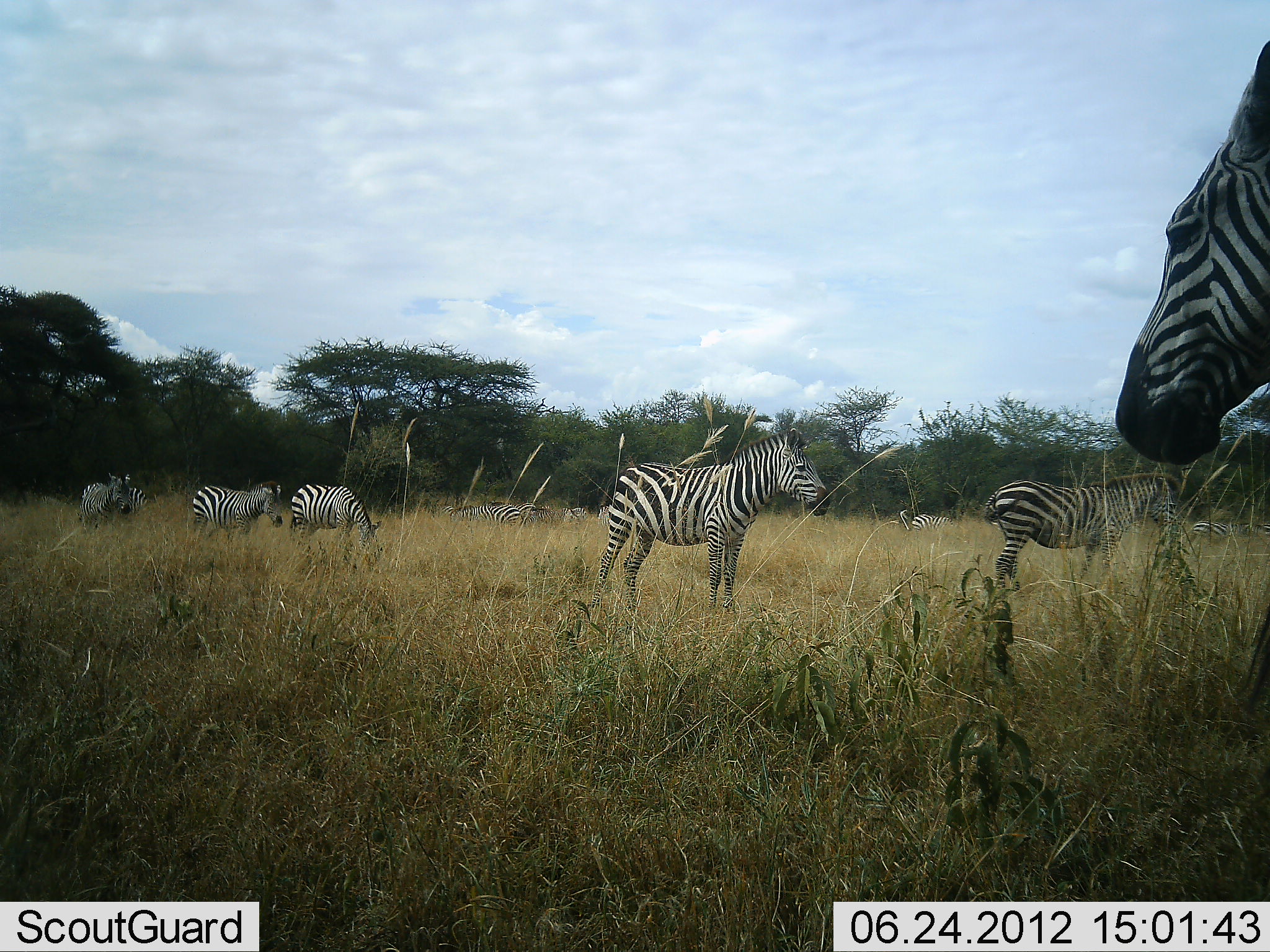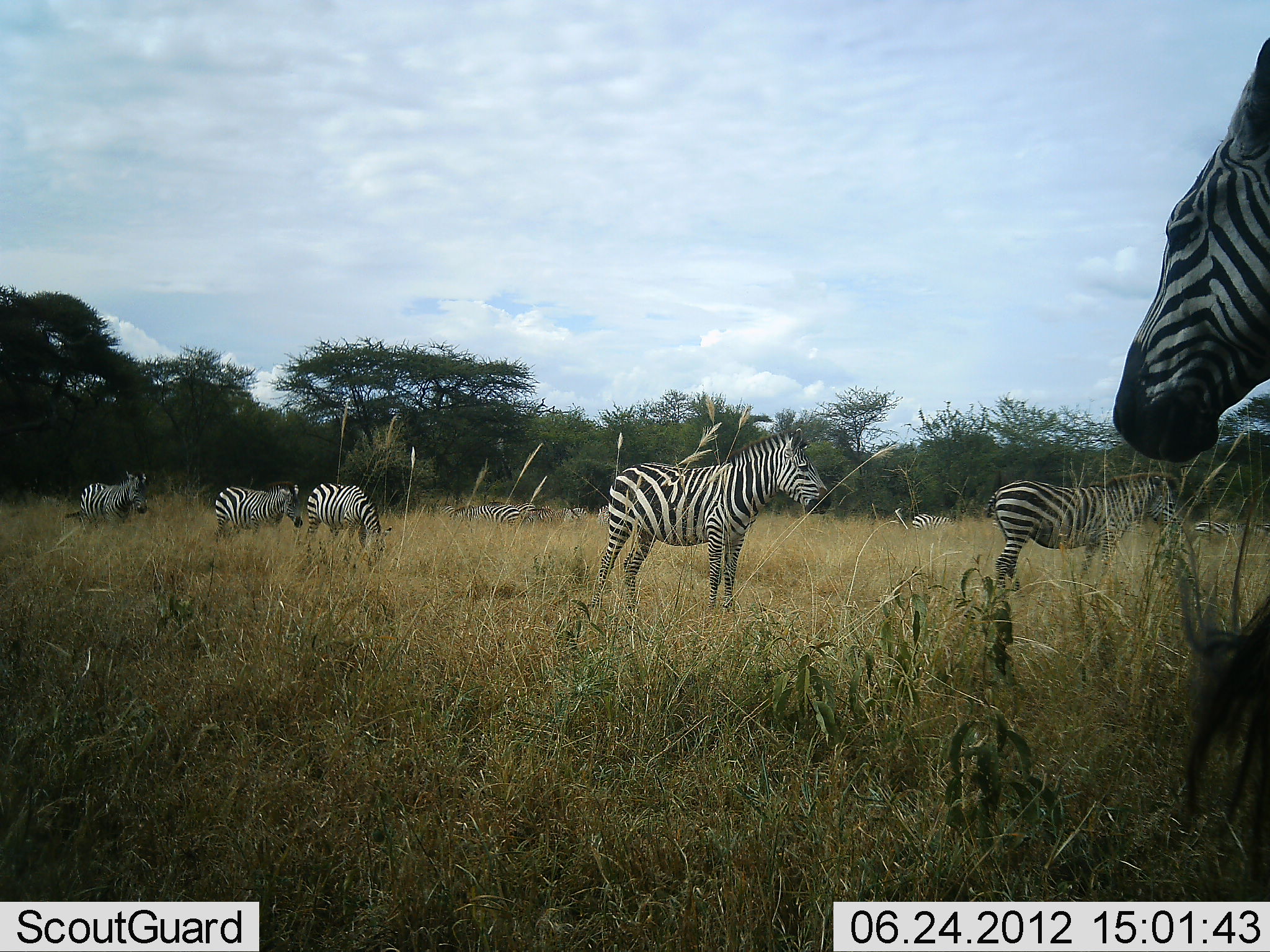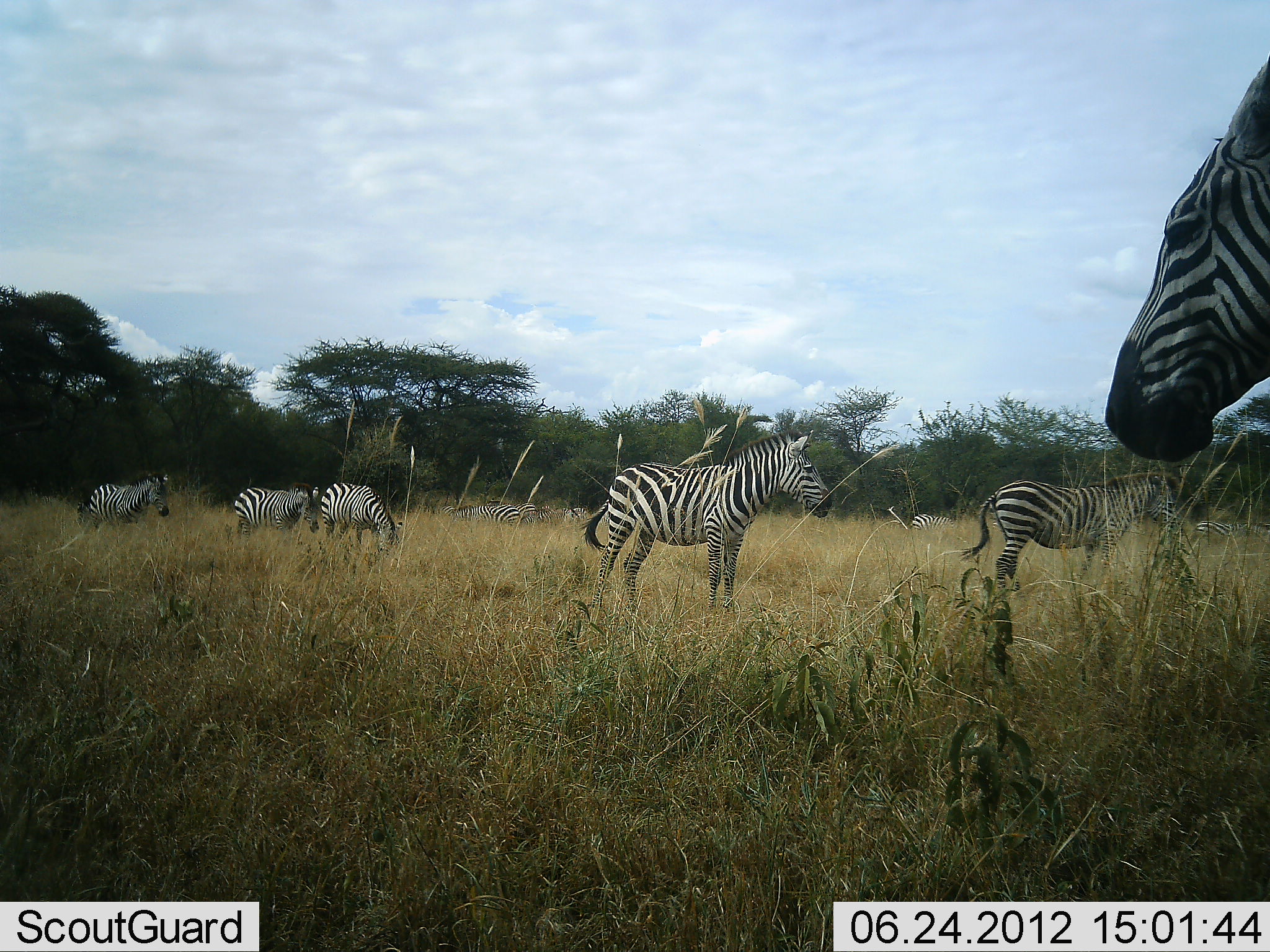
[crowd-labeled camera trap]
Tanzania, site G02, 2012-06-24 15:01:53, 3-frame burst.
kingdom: Animalia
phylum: Chordata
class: Mammalia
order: Perissodactyla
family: Equidae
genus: Equus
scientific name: Equus quagga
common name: plains zebra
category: zebra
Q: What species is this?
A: Zebra (plains zebra) (Equus quagga).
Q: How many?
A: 10.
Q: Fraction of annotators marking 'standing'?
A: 90%.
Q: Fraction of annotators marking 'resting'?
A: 0%.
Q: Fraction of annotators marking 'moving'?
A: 0%.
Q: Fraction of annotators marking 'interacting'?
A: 0%.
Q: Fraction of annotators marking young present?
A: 0%.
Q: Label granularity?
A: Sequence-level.